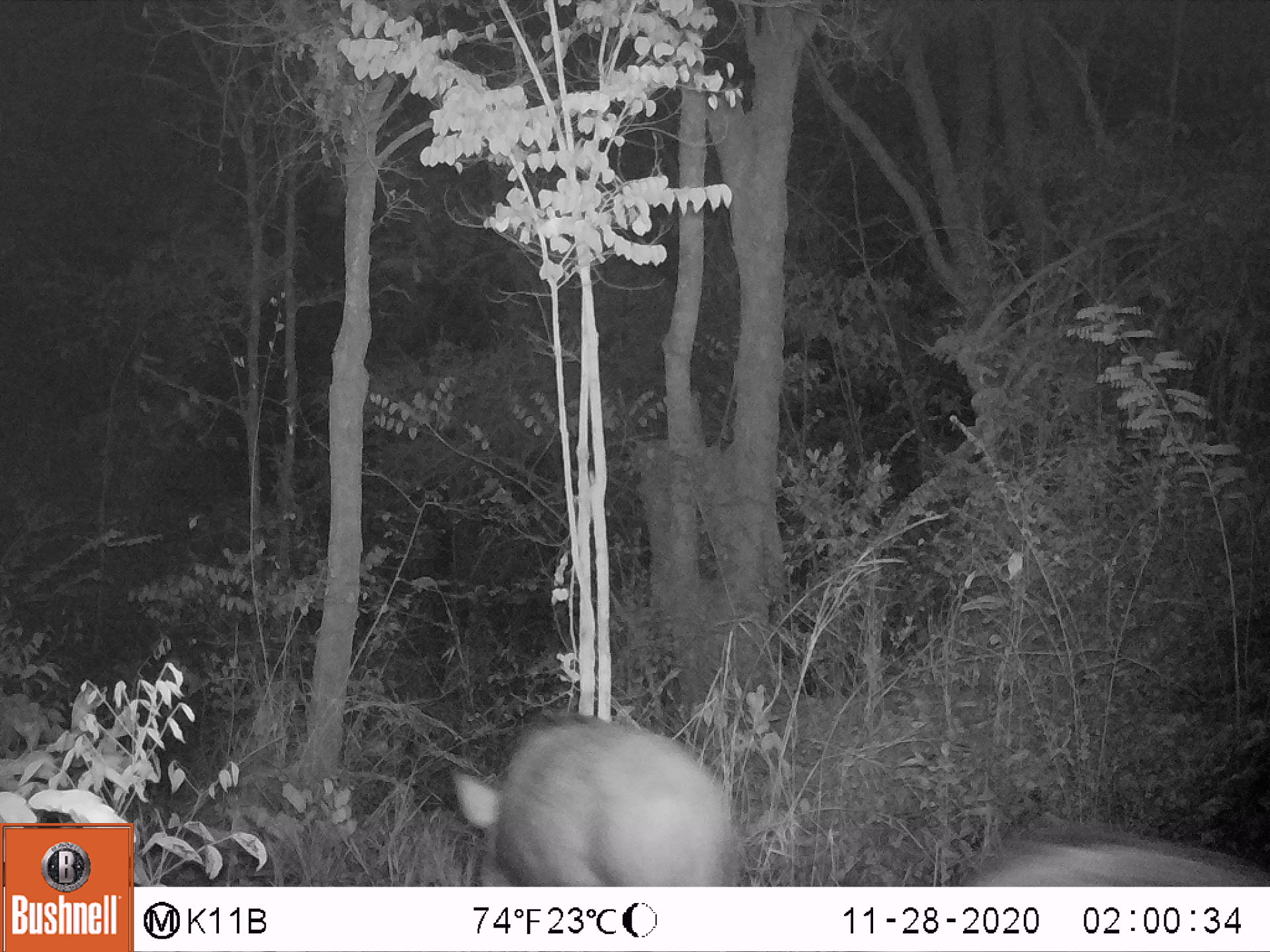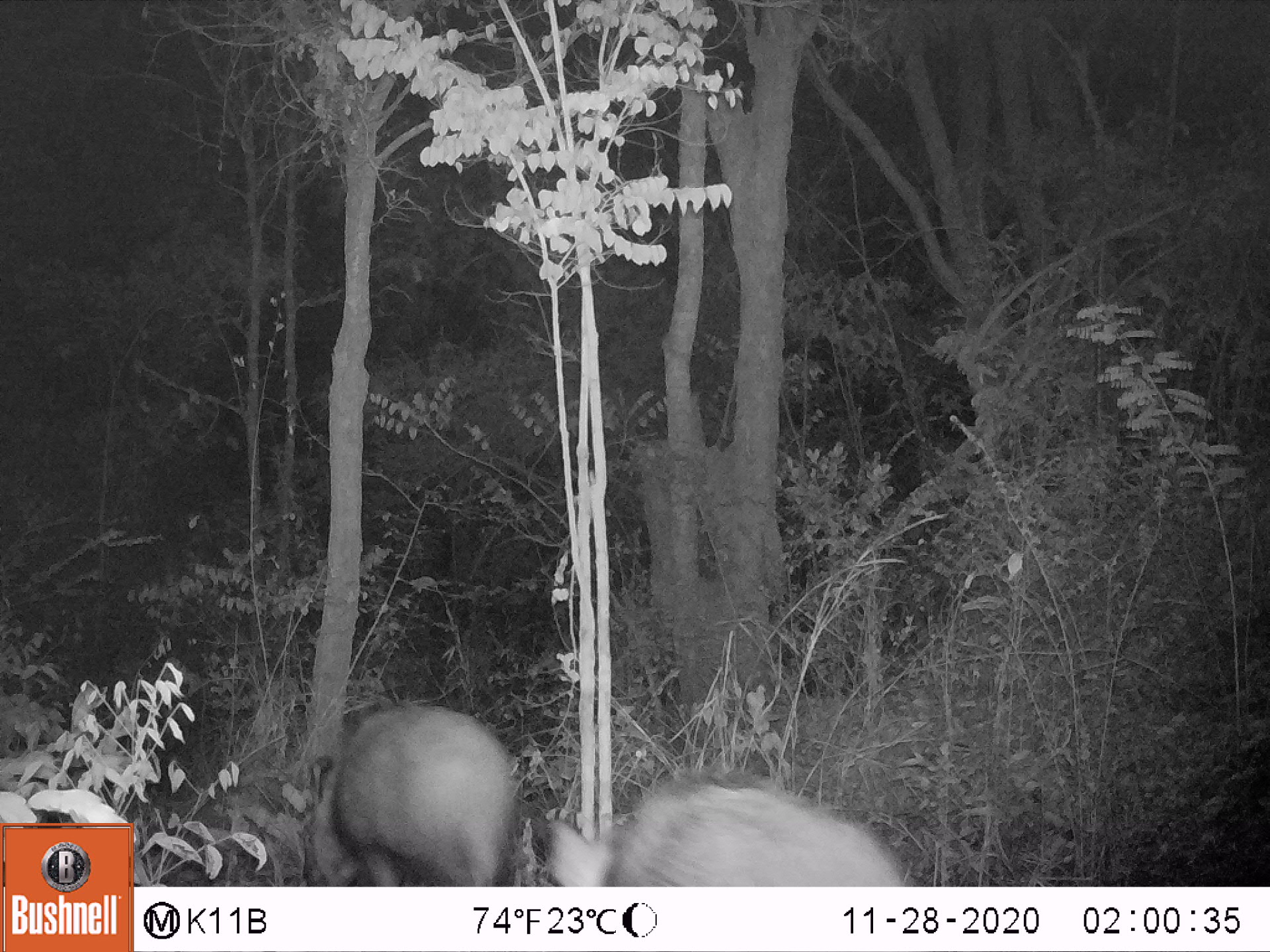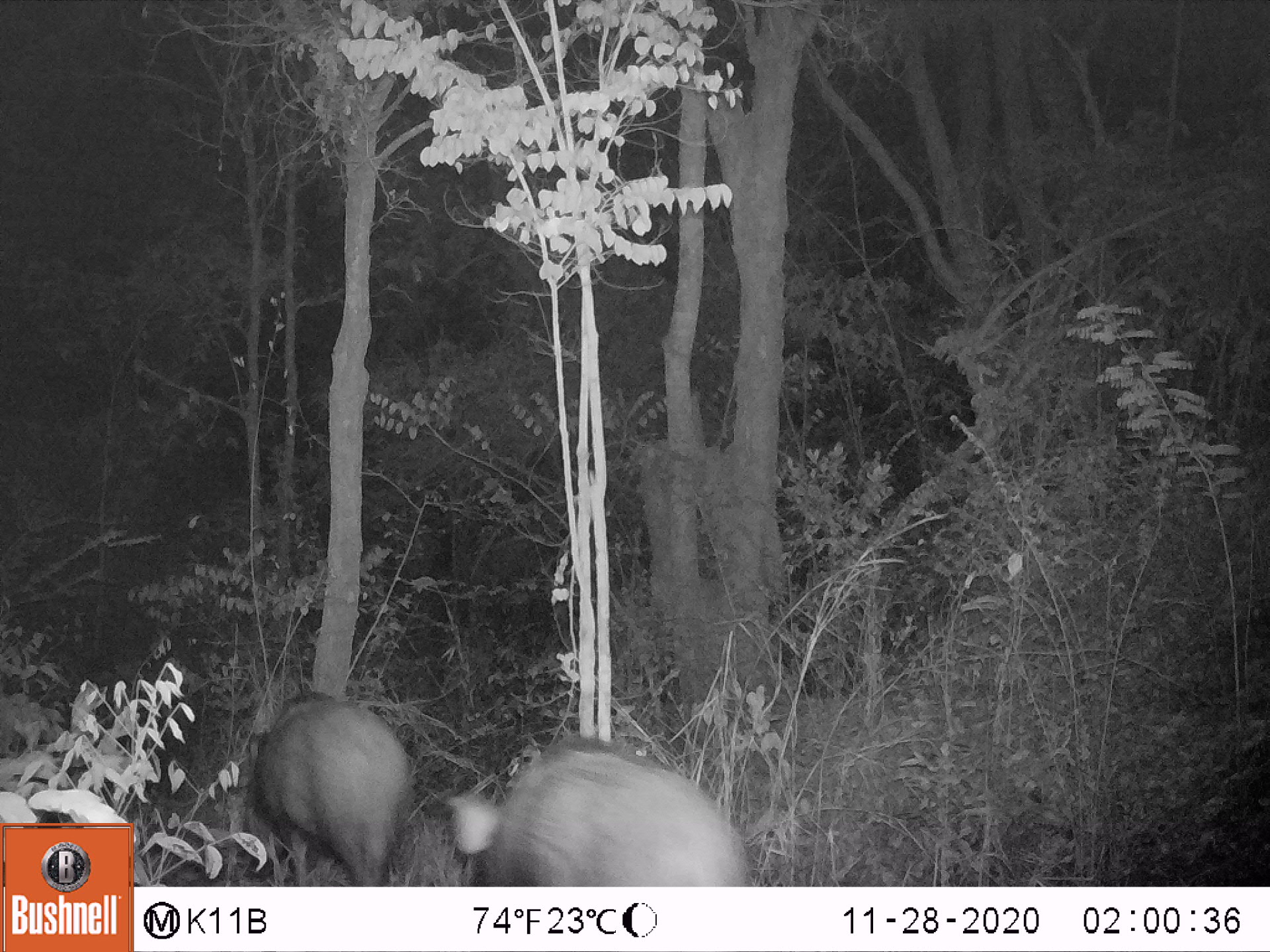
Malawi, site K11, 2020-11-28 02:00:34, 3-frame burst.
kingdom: Animalia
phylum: Chordata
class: Mammalia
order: Artiodactyla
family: Suidae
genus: Potamochoerus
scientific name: Potamochoerus larvatus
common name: bushpig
Bushpig (Potamochoerus larvatus), count 2.